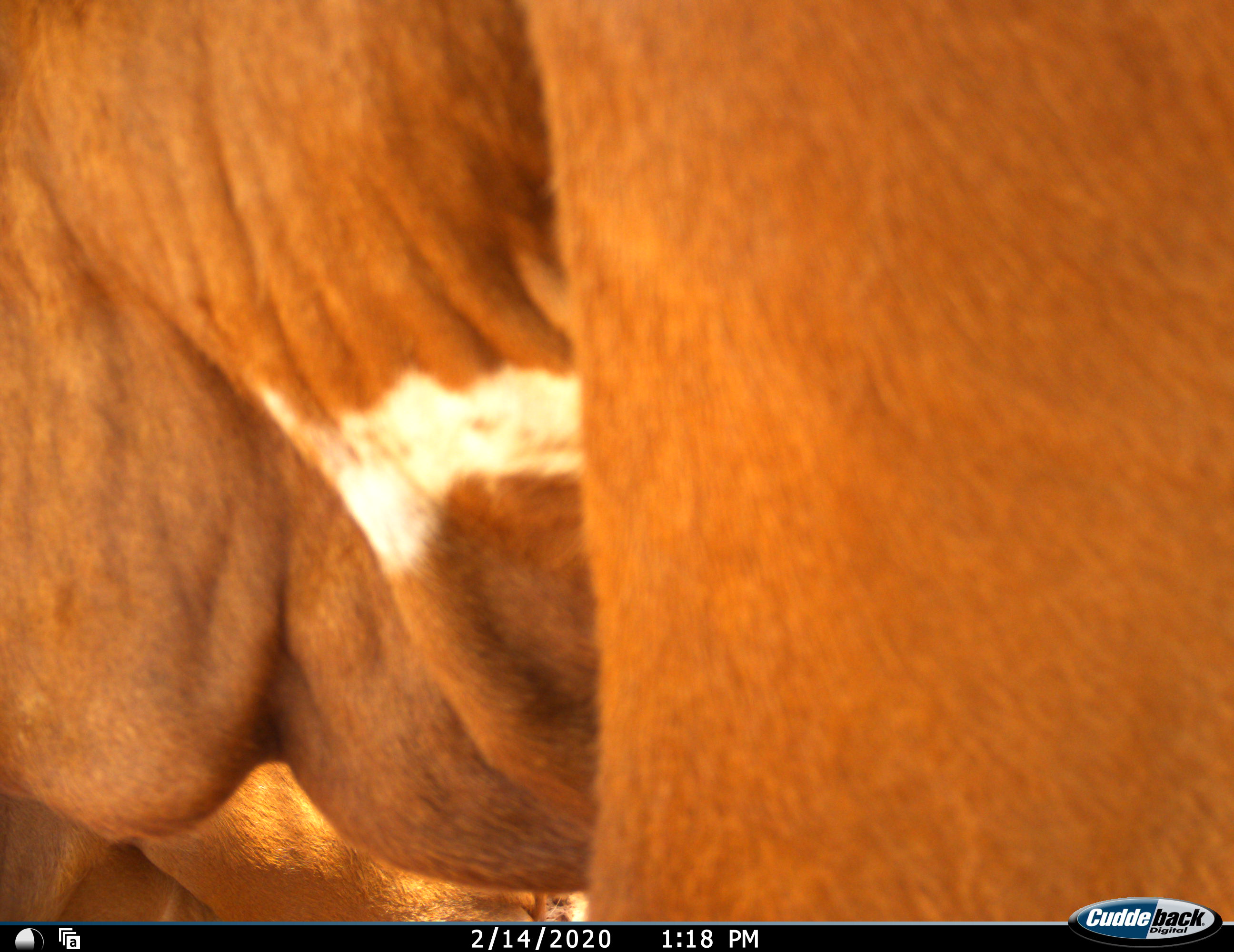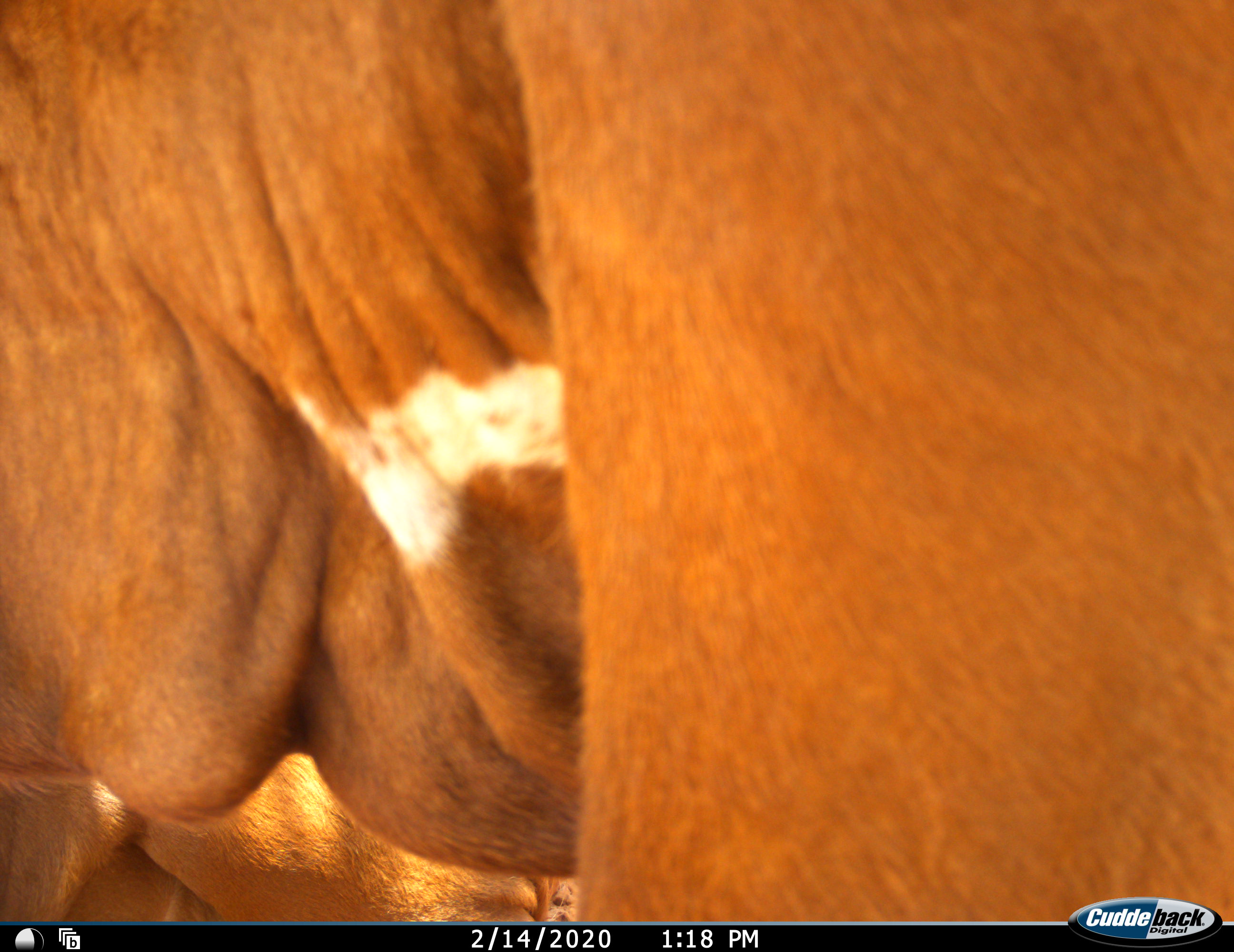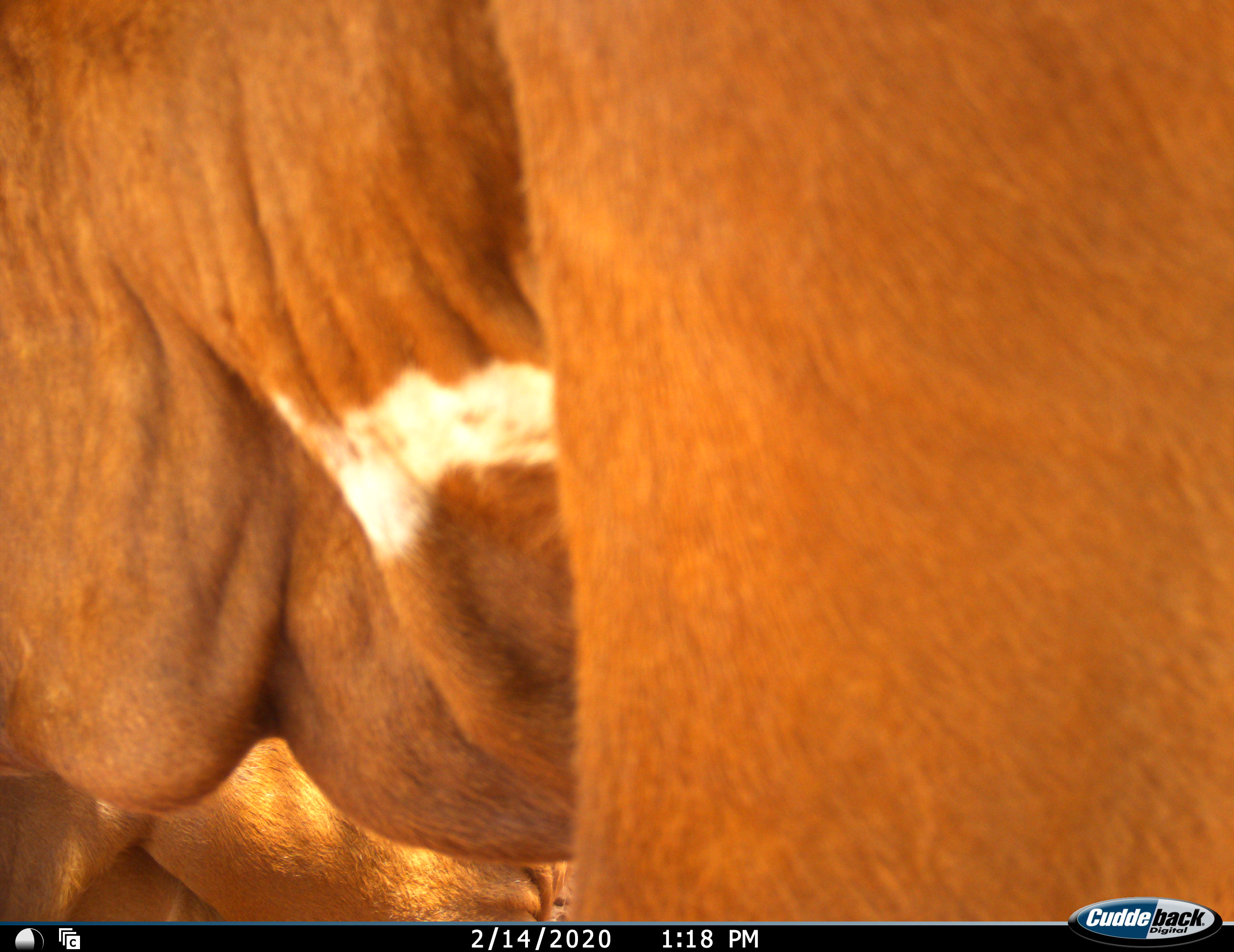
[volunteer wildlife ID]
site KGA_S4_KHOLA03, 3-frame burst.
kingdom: Animalia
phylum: Chordata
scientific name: Vertebrata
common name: domestic animal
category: domesticanimal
Domesticanimal (domestic animal) (Vertebrata), count 2. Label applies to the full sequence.